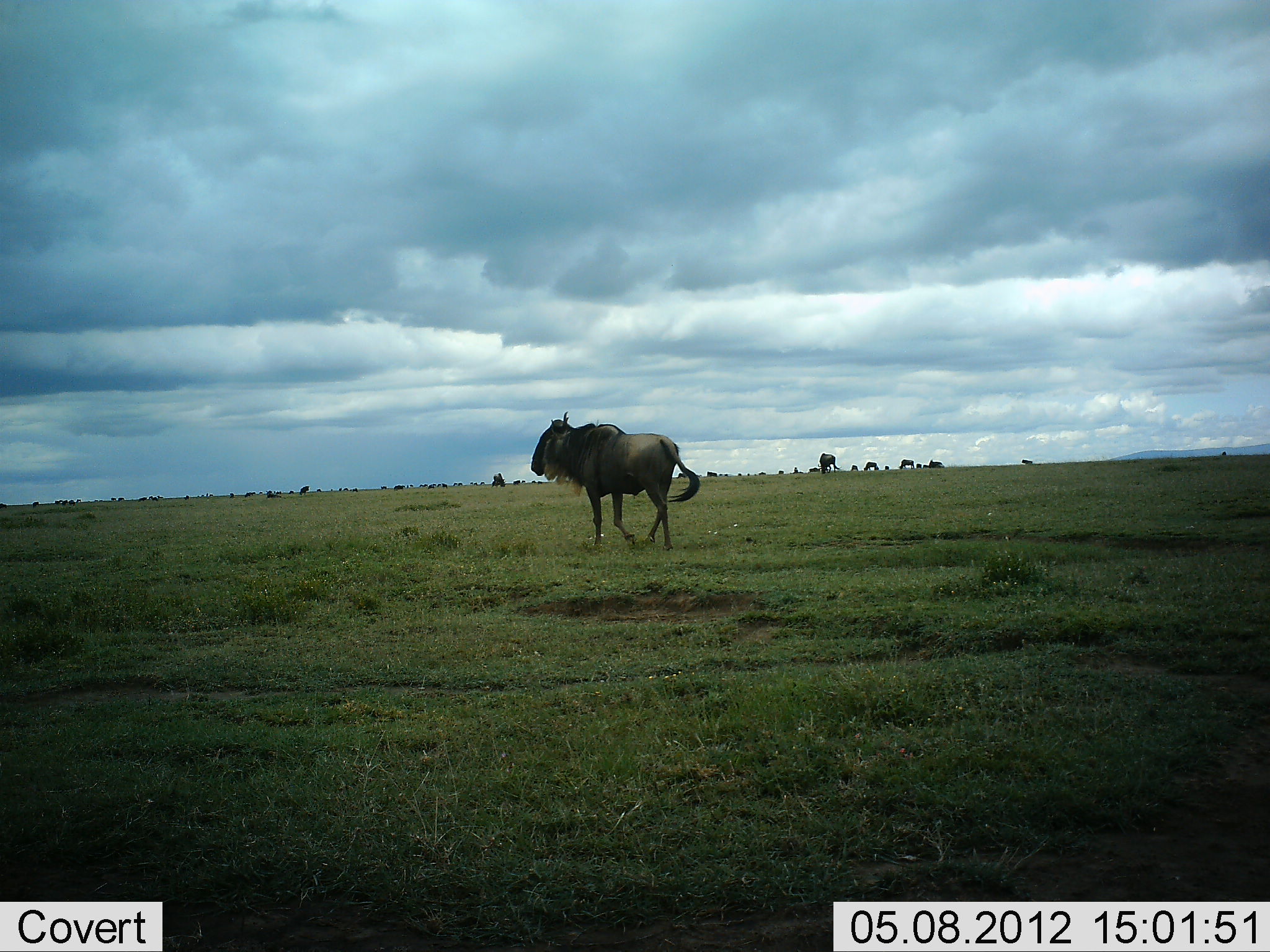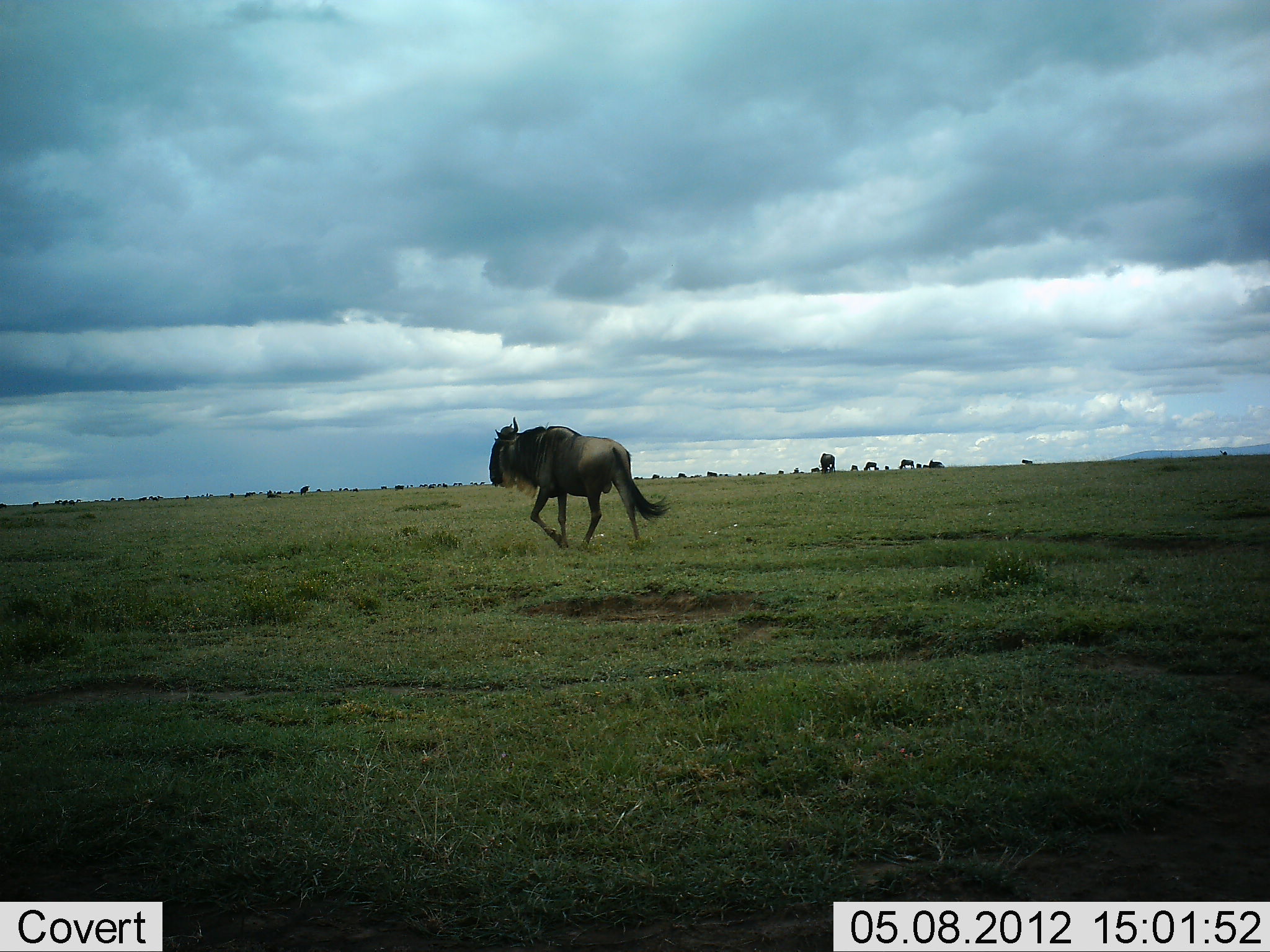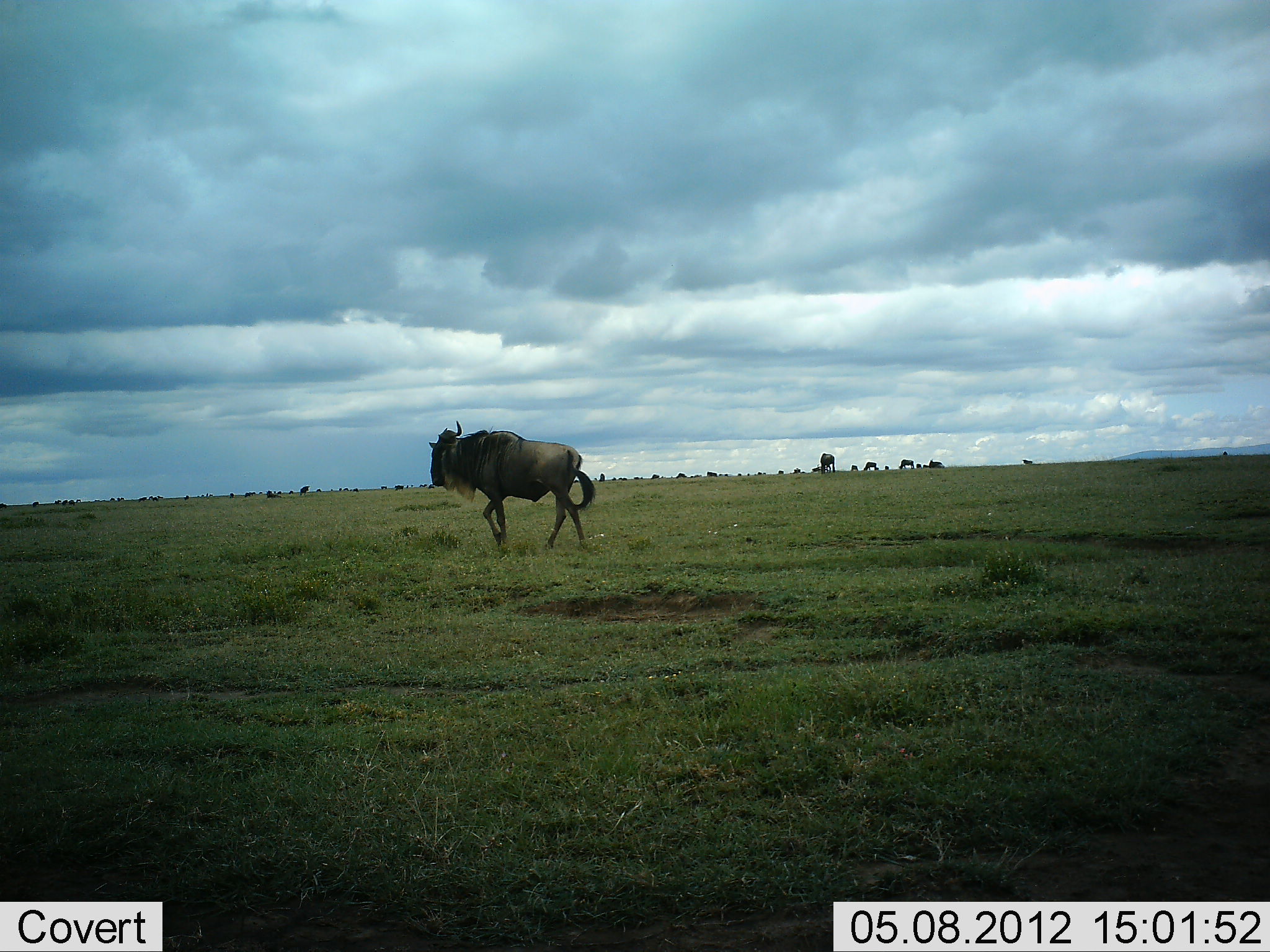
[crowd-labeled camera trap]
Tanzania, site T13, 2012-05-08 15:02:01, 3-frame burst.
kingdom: Animalia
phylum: Chordata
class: Mammalia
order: Artiodactyla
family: Bovidae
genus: Connochaetes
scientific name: Connochaetes taurinus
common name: blue wildebeest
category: wildebeest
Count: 1.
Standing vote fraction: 20%.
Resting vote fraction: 10%.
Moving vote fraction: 100%.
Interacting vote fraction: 10%.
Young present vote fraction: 0%.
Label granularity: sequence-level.